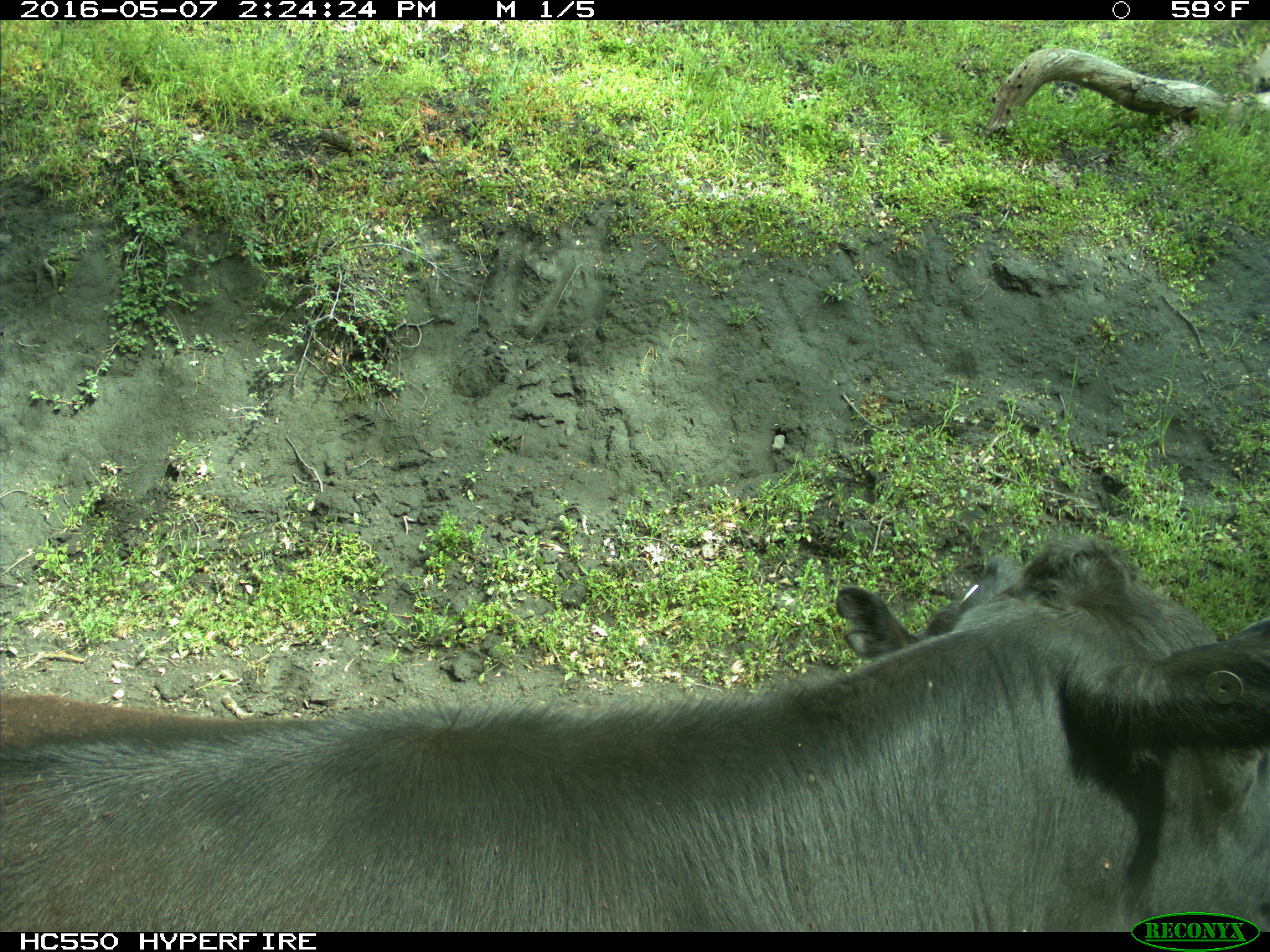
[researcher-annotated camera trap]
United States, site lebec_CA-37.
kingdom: Animalia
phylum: Chordata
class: Mammalia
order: Artiodactyla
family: Bovidae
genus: Bos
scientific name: Bos taurus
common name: domestic cow